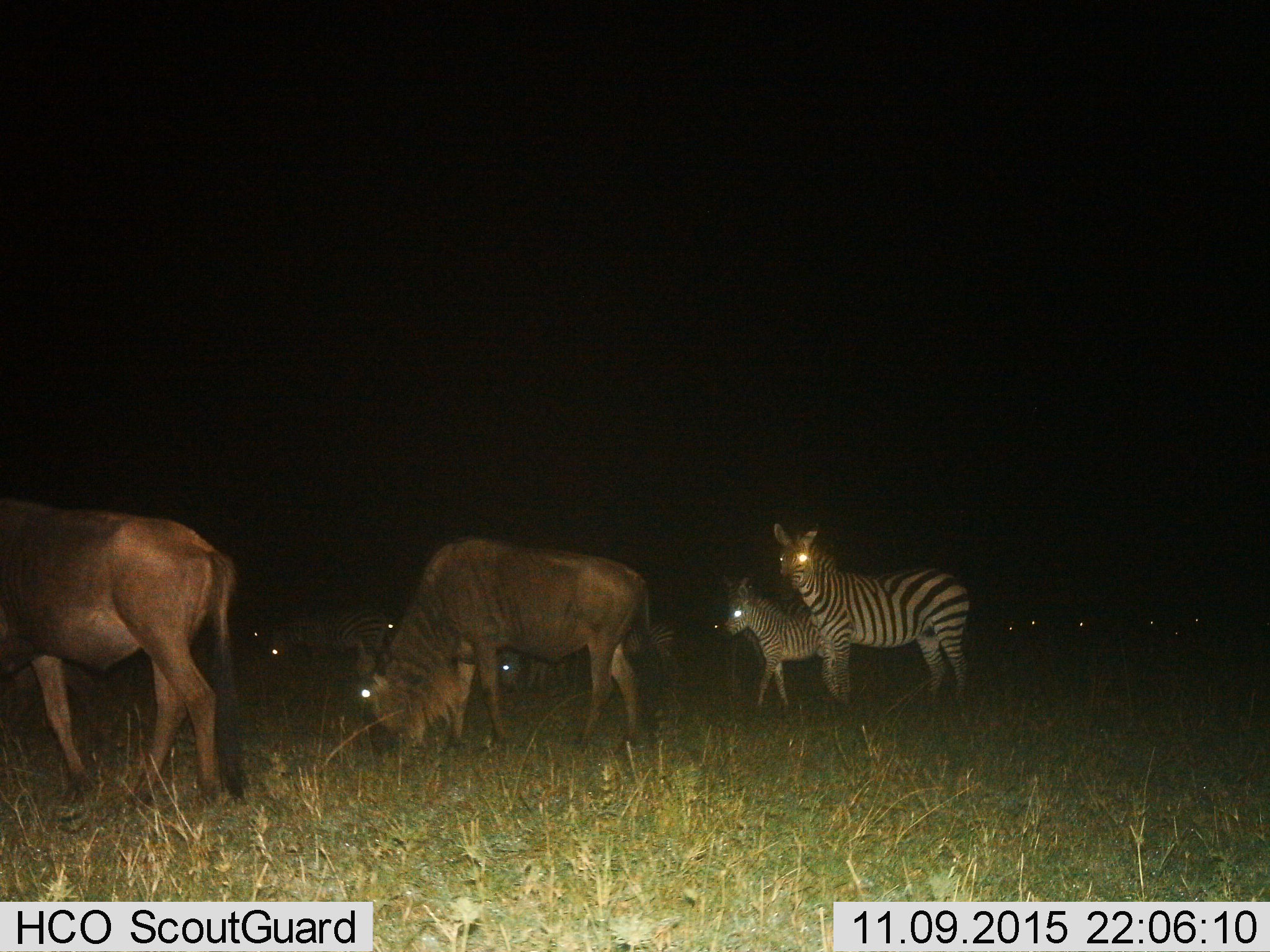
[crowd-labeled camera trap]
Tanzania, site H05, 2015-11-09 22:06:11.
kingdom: Animalia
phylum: Chordata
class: Mammalia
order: Artiodactyla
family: Bovidae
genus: Connochaetes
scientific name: Connochaetes taurinus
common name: blue wildebeest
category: wildebeest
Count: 2.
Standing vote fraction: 22%.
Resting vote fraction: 0%.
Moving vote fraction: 33%.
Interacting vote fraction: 0%.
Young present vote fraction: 0%.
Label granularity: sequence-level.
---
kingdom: Animalia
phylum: Chordata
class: Mammalia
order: Perissodactyla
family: Equidae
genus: Equus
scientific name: Equus quagga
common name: plains zebra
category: zebra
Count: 7.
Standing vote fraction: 100%.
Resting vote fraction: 0%.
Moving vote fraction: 30%.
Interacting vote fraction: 0%.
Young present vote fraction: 70%.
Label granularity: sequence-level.